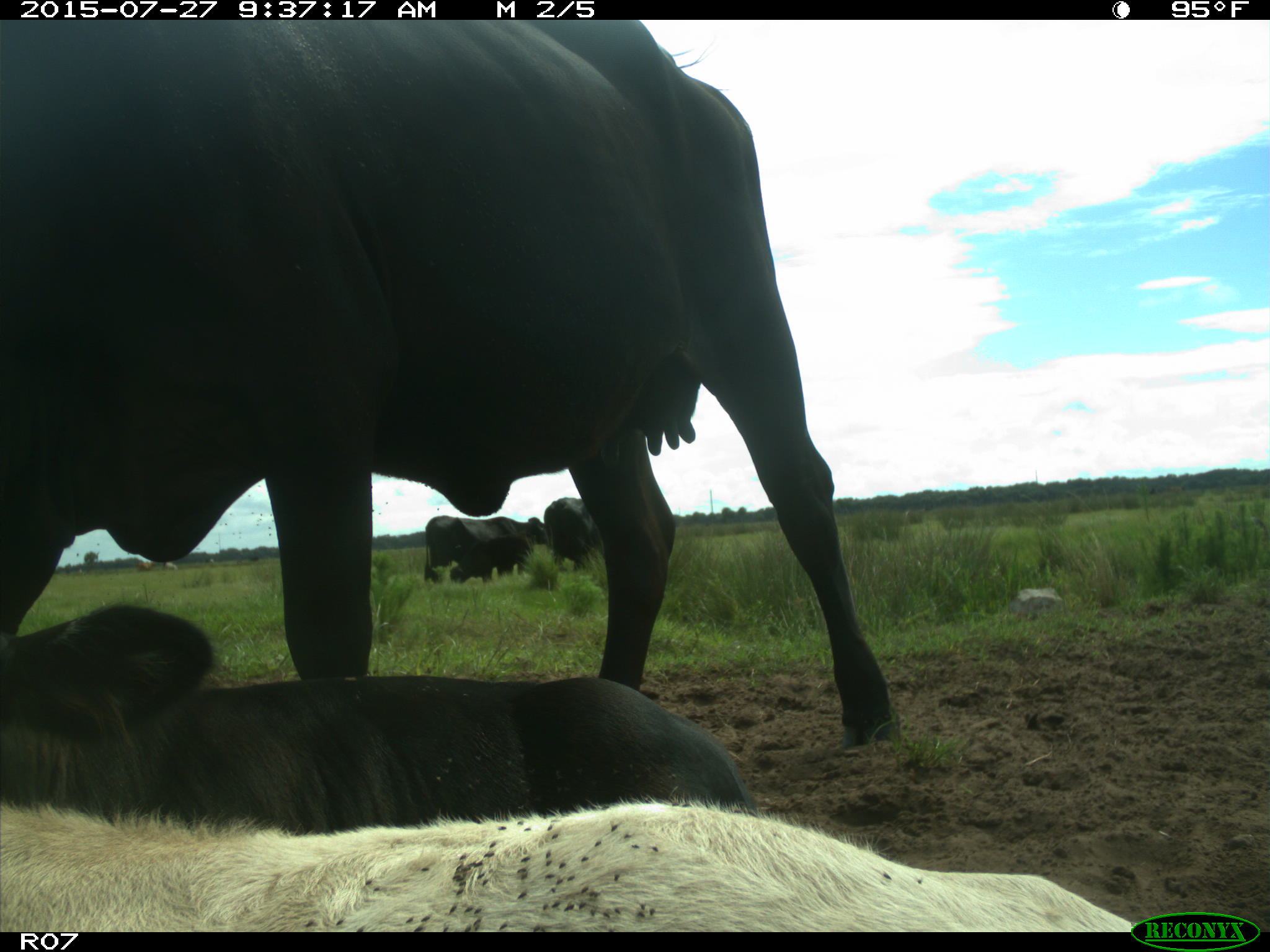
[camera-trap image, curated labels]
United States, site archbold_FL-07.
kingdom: Animalia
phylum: Chordata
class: Mammalia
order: Artiodactyla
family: Bovidae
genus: Bos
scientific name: Bos taurus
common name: domestic cow